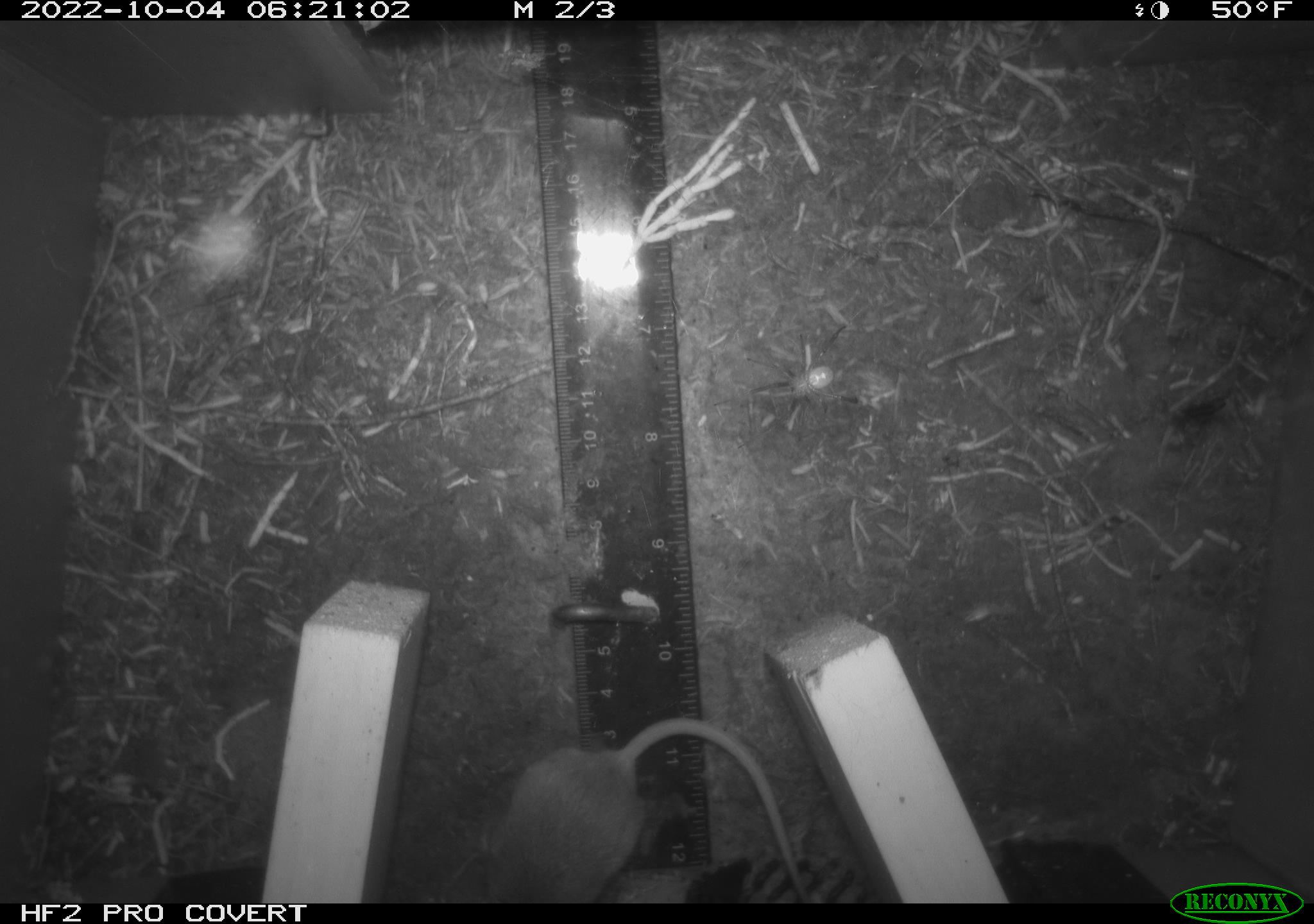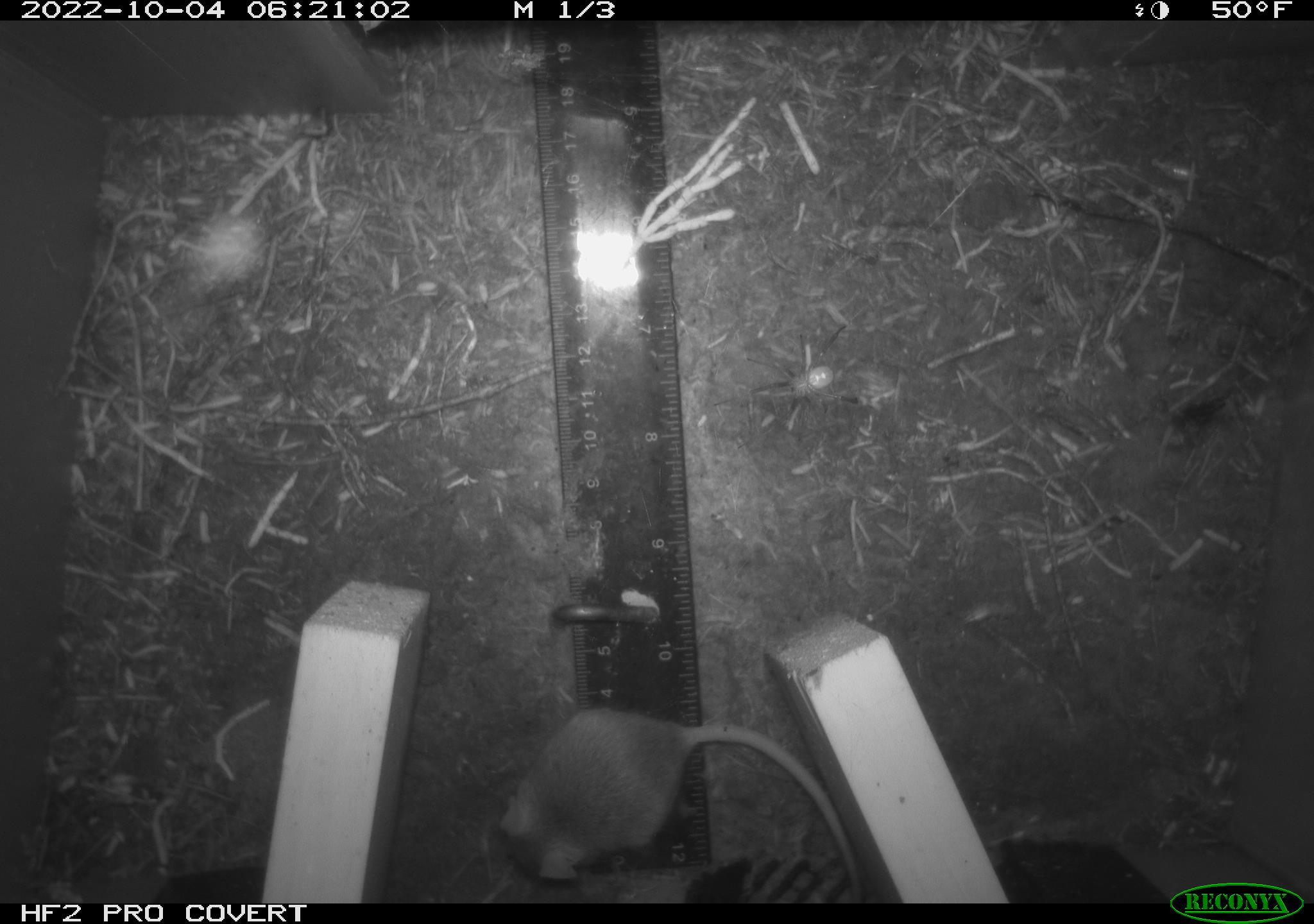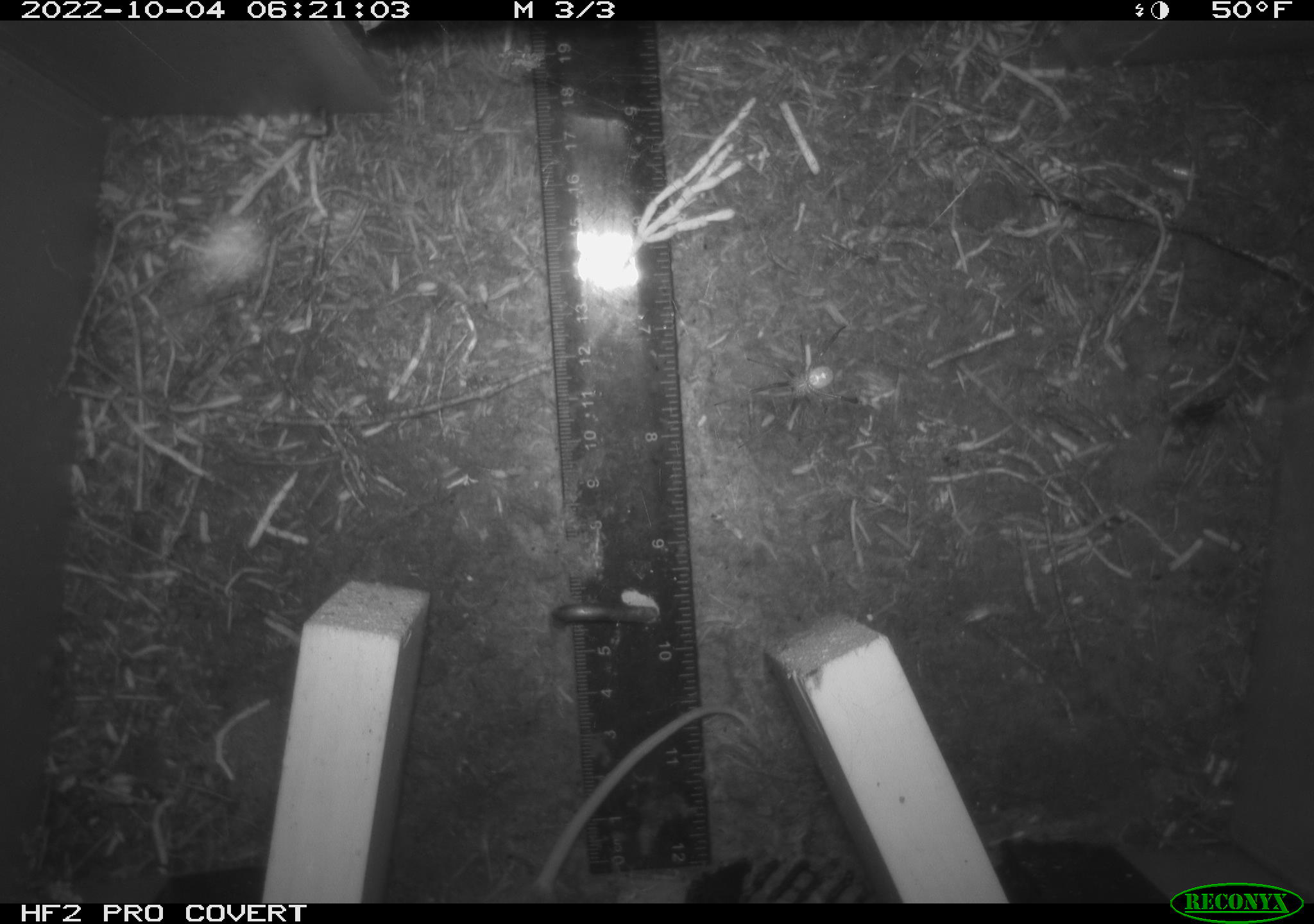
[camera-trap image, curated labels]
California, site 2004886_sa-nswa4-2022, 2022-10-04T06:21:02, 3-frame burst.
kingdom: Animalia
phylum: Chordata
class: Mammalia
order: Rodentia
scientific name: Rodentia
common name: rodent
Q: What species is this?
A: Rodent (Rodentia).